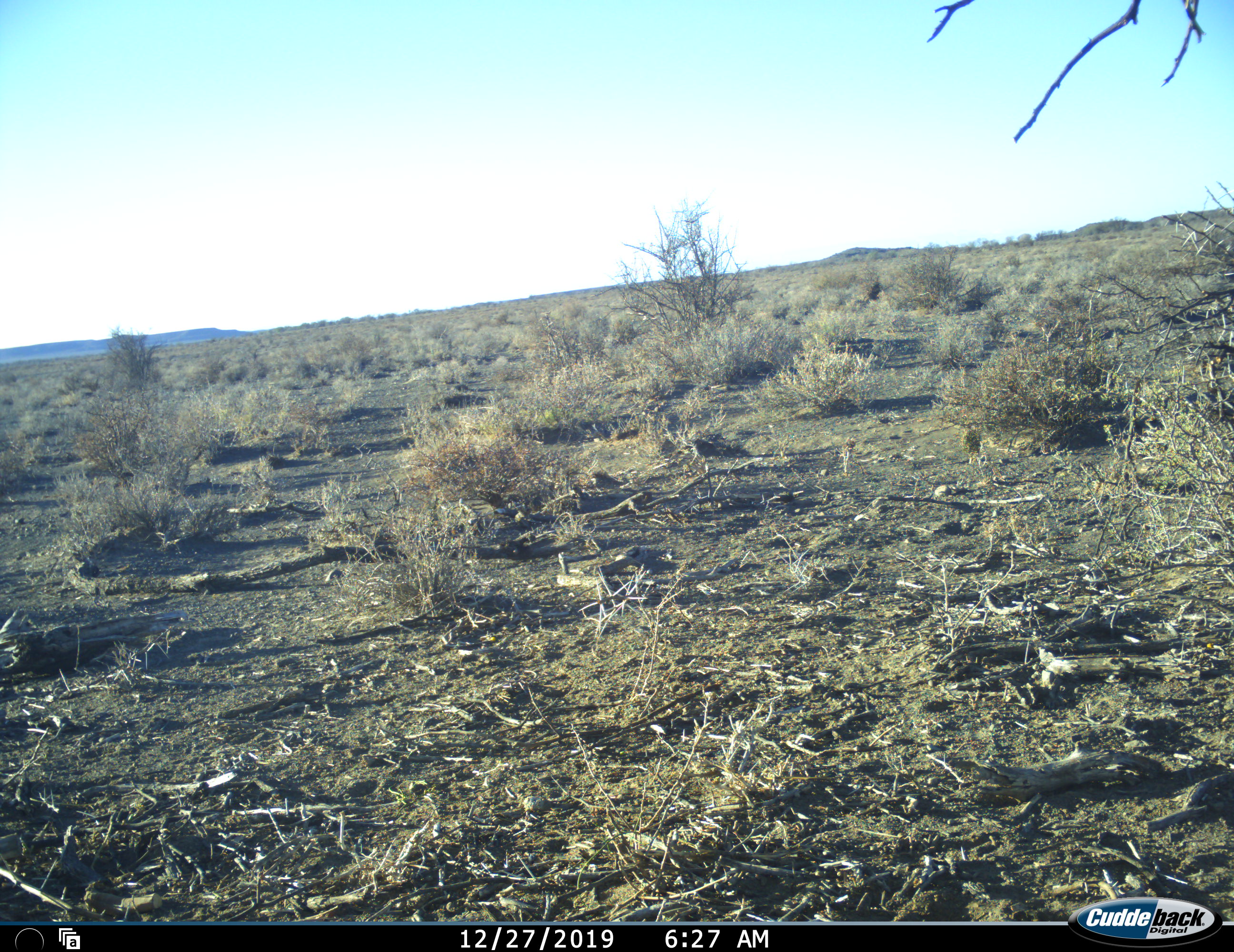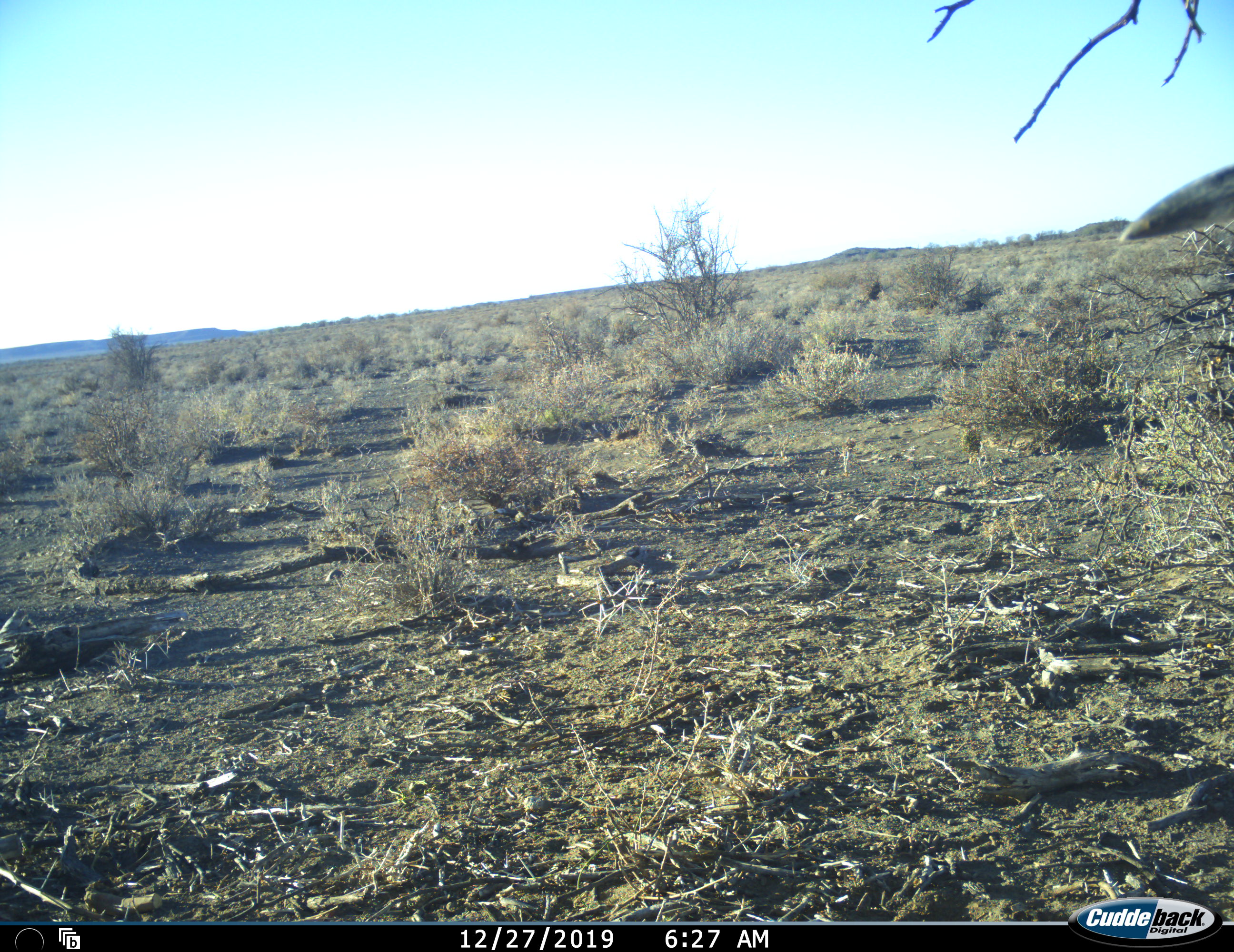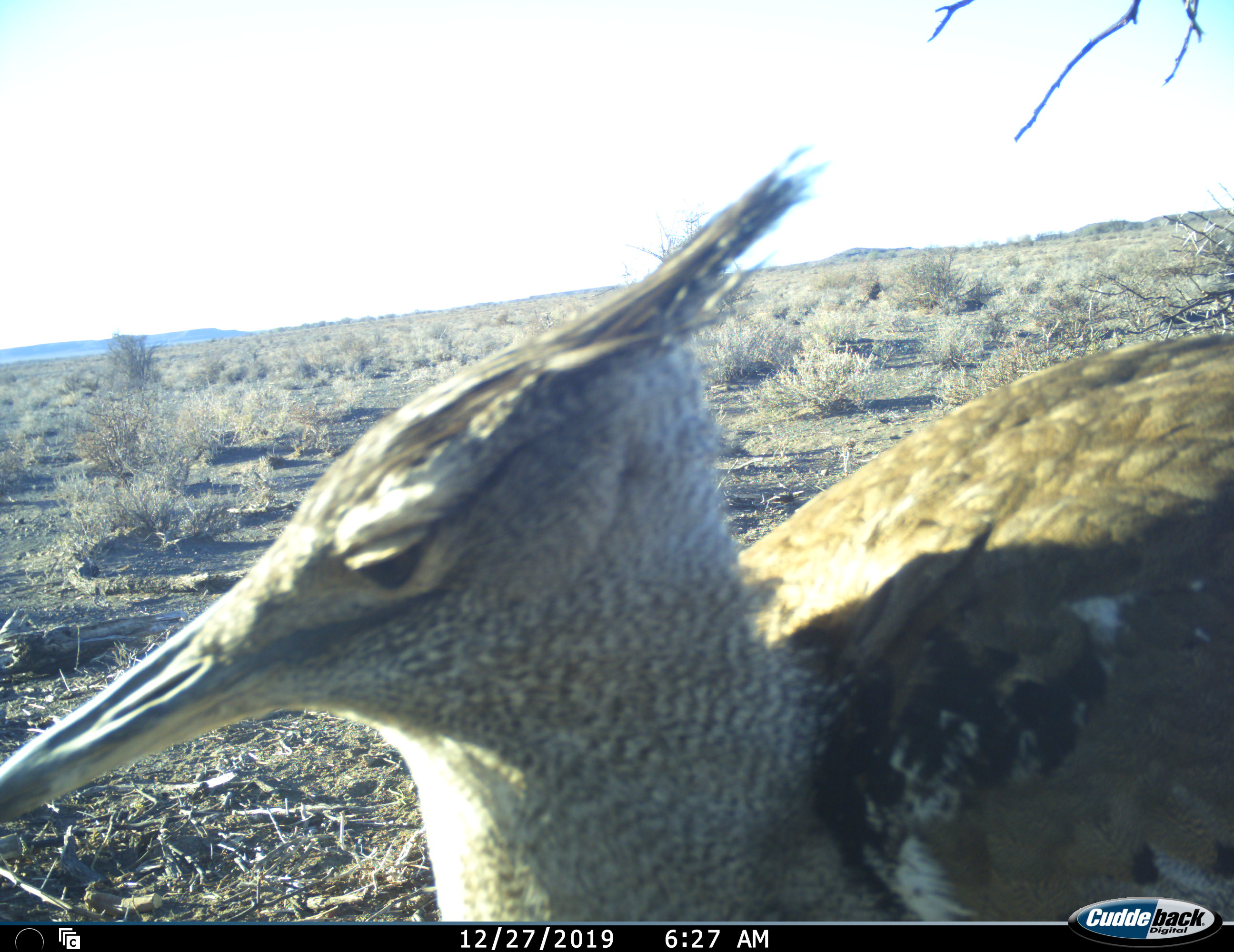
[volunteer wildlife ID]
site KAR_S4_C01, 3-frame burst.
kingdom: Animalia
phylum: Chordata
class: Aves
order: Otidiformes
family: Otididae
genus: Ardeotis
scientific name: Ardeotis kori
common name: kori bustard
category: bustardkori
Bustardkori (kori bustard) (Ardeotis kori), count 1. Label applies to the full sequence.